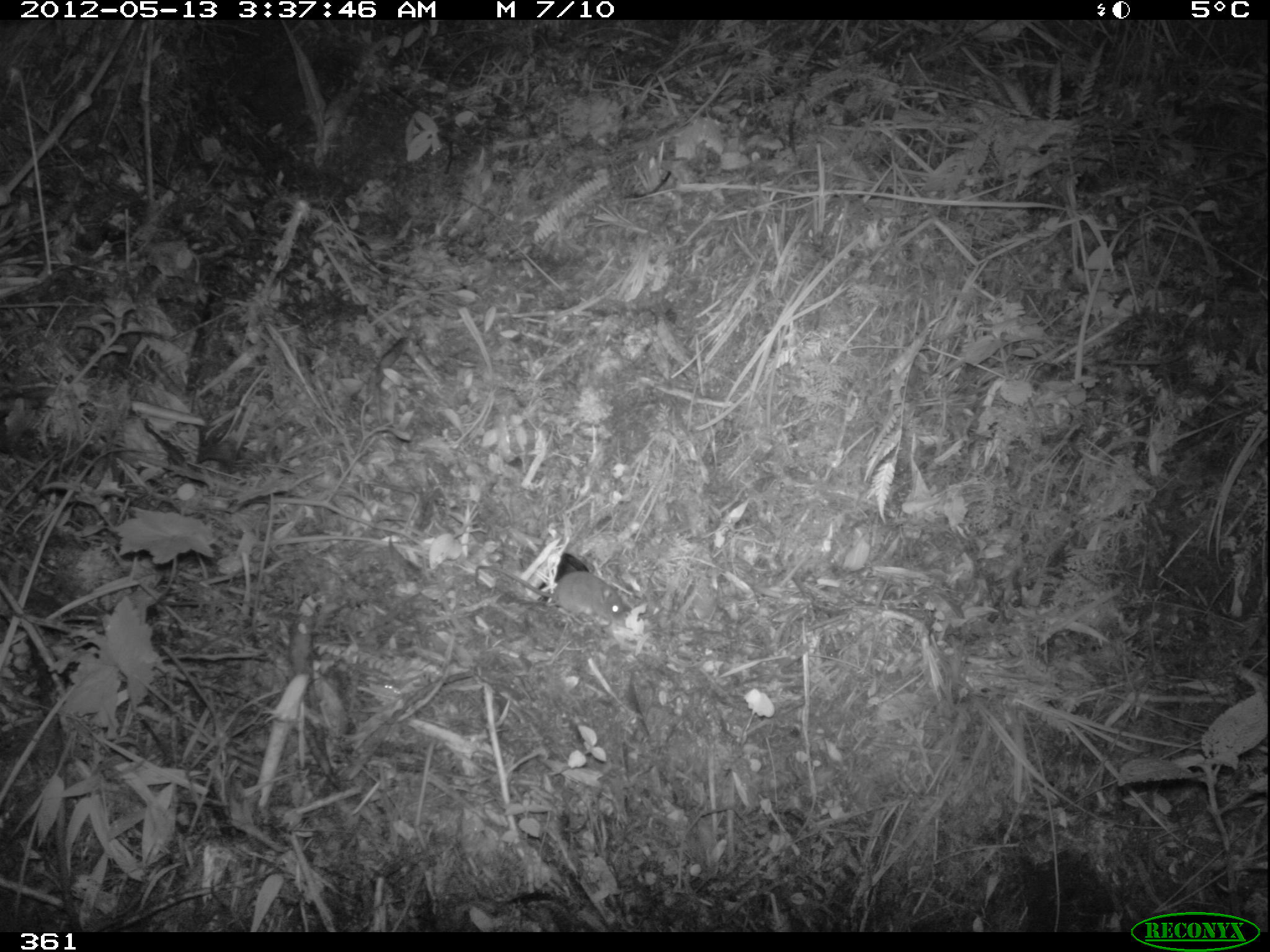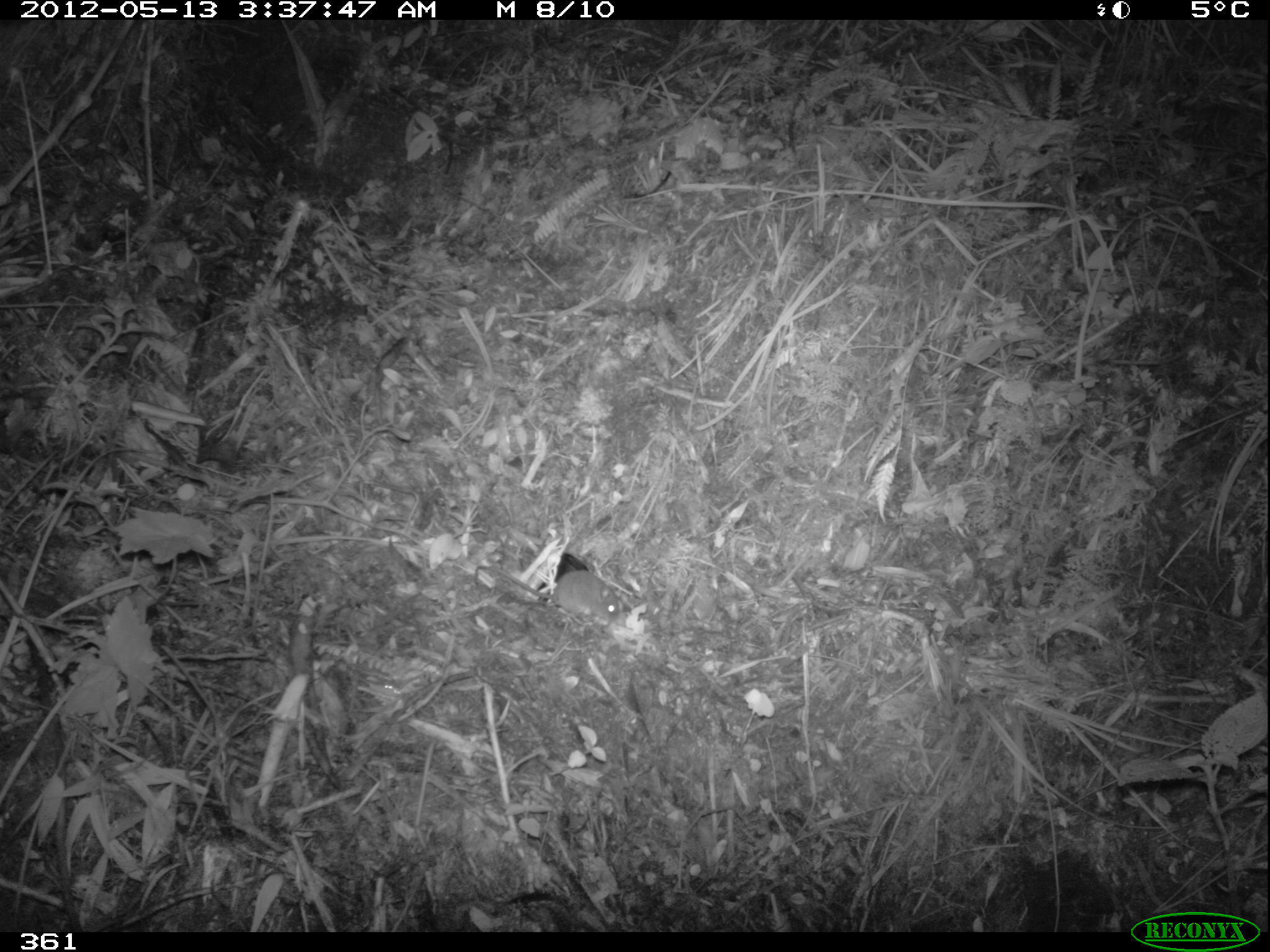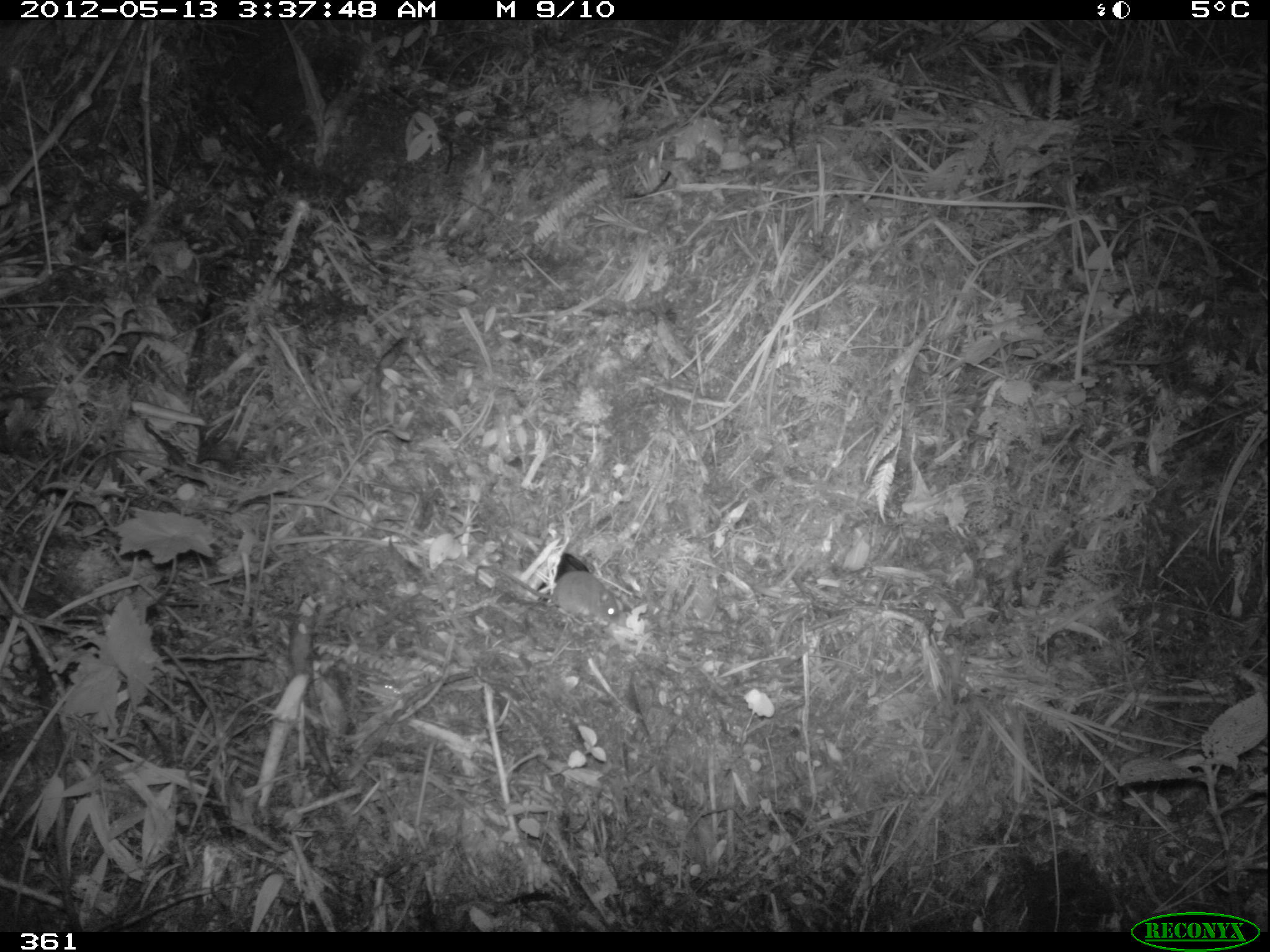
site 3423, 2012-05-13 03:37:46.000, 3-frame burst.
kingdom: Animalia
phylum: Chordata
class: Mammalia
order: Rodentia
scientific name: Rodentia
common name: rodents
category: unknown rodent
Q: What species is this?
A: Unknown rodent (rodents) (Rodentia).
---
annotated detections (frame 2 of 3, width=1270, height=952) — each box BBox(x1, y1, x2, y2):
unknown rodent: BBox(474, 565, 622, 624)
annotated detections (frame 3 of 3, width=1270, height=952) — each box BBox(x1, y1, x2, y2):
unknown rodent: BBox(474, 563, 620, 626)